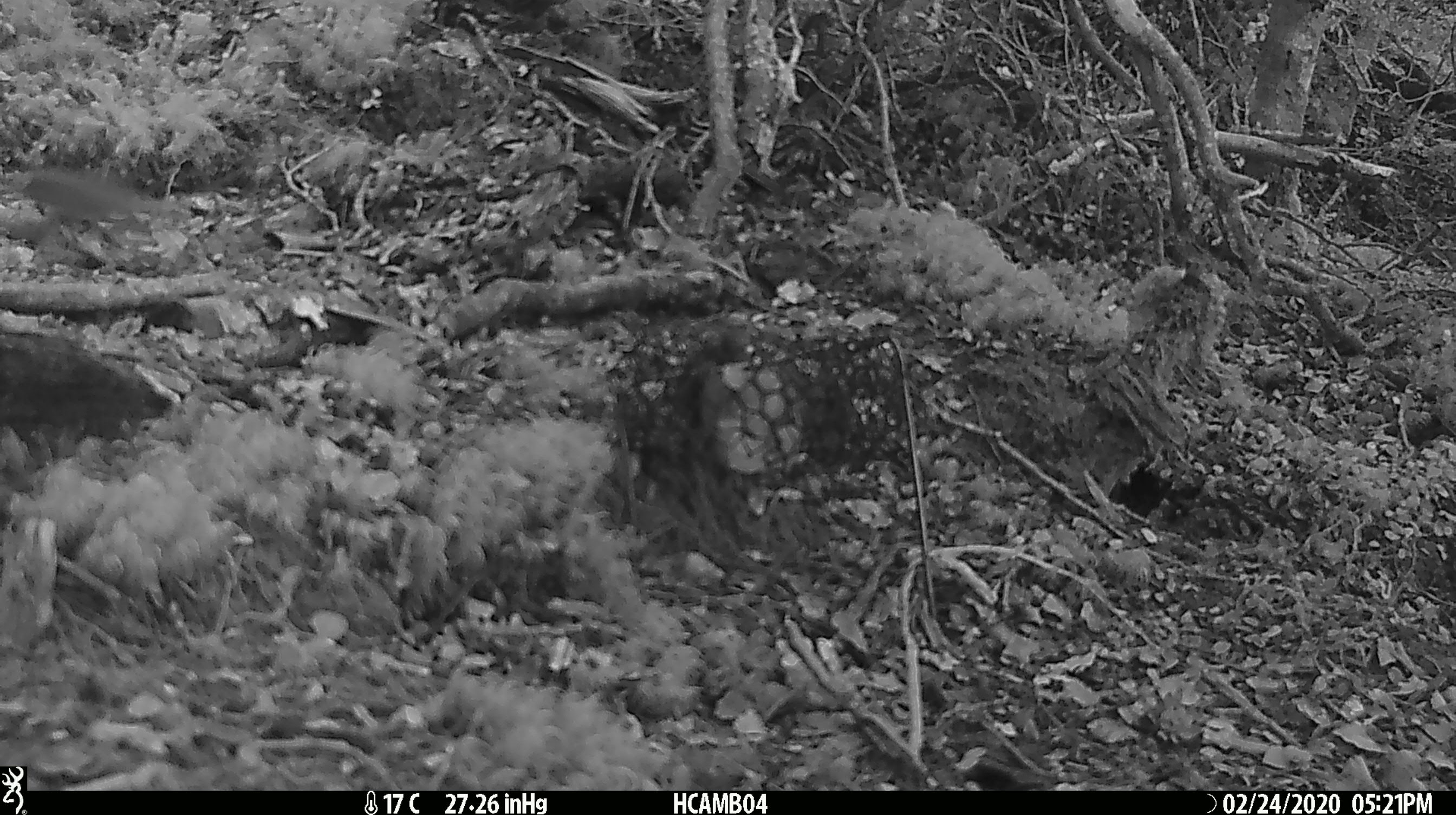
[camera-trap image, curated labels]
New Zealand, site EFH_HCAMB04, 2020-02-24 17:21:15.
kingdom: Animalia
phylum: Chordata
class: Mammalia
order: Rodentia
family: Muridae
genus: Mus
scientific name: Mus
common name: mouse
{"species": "mouse (Mus)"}